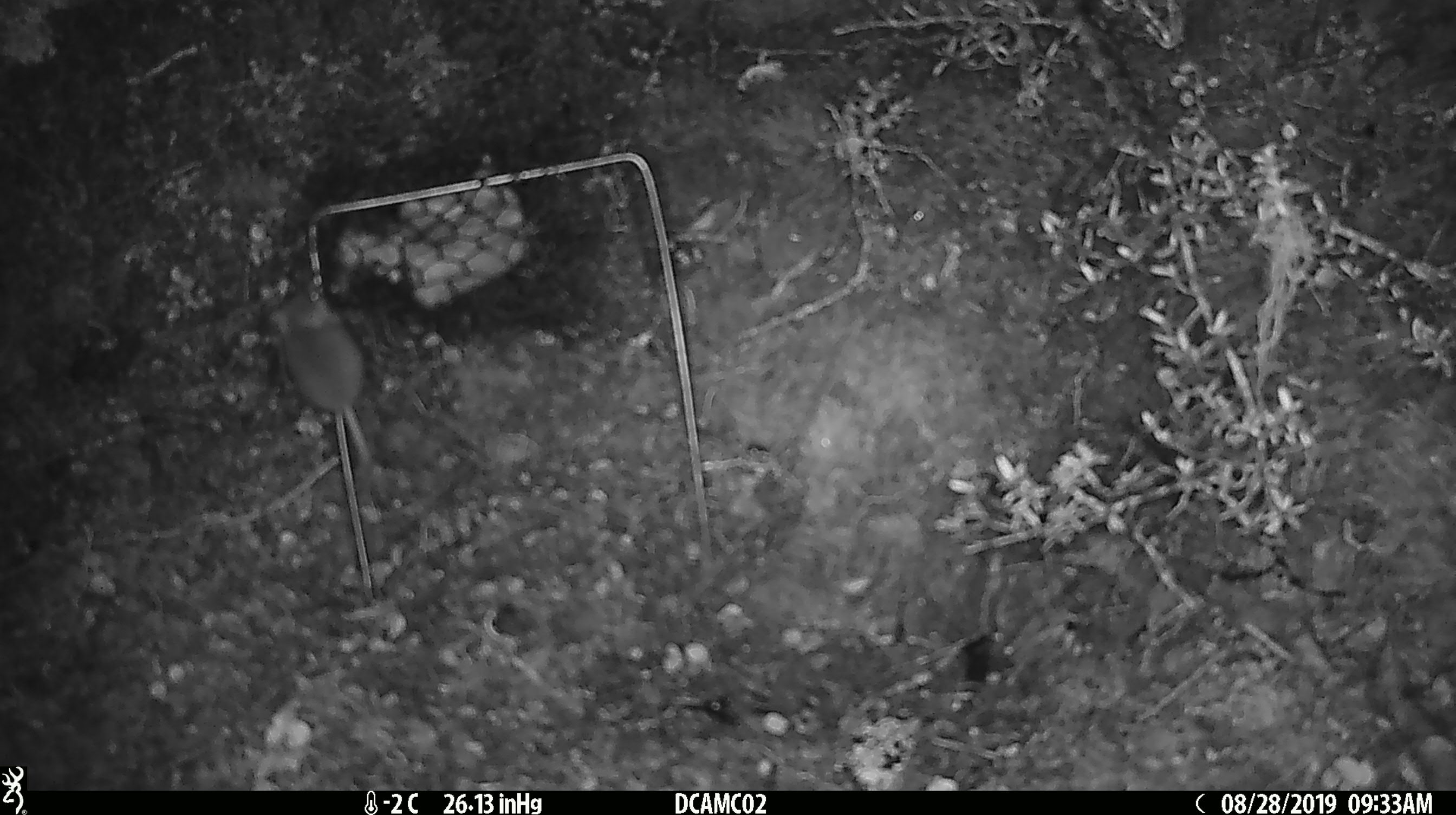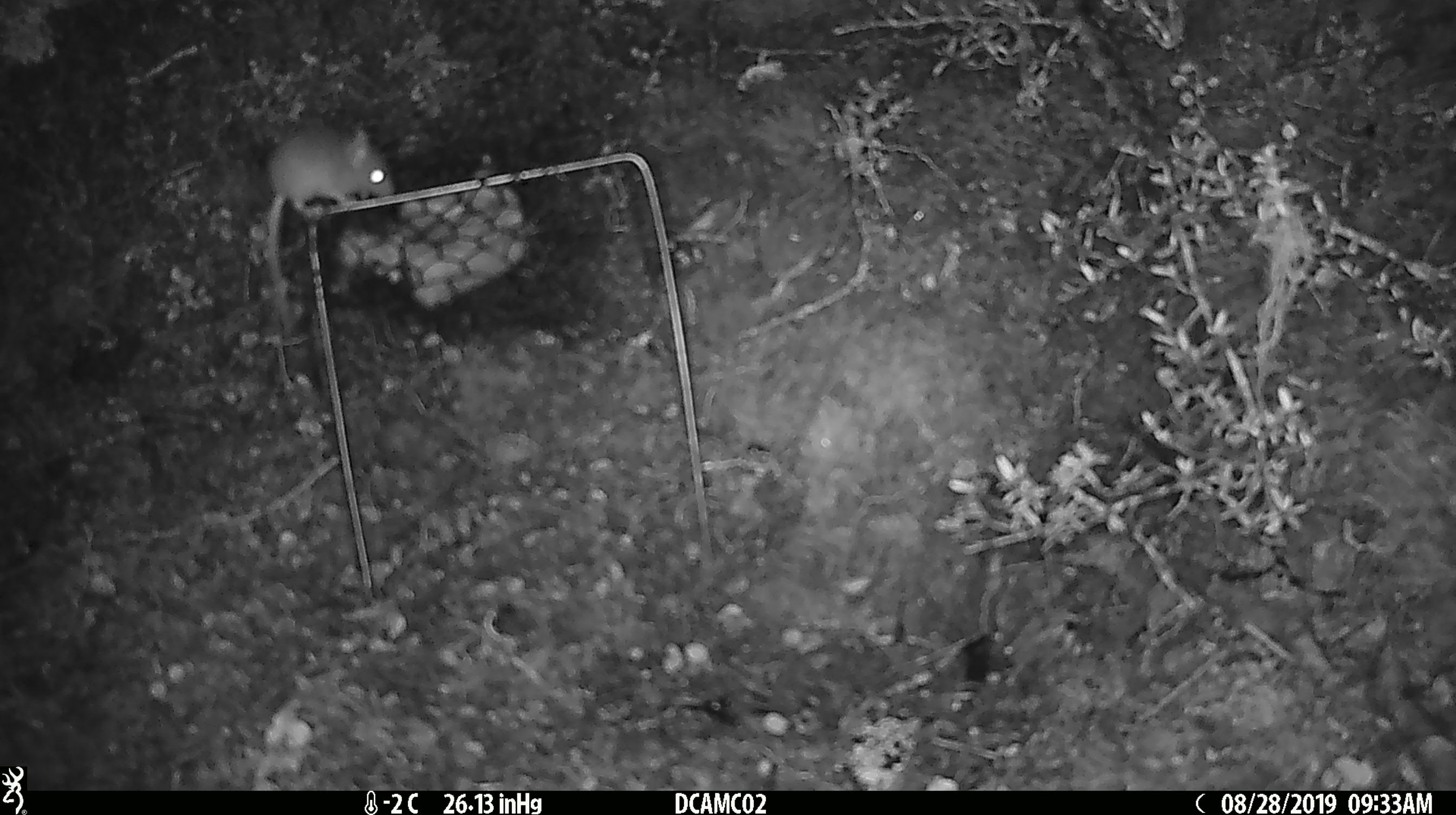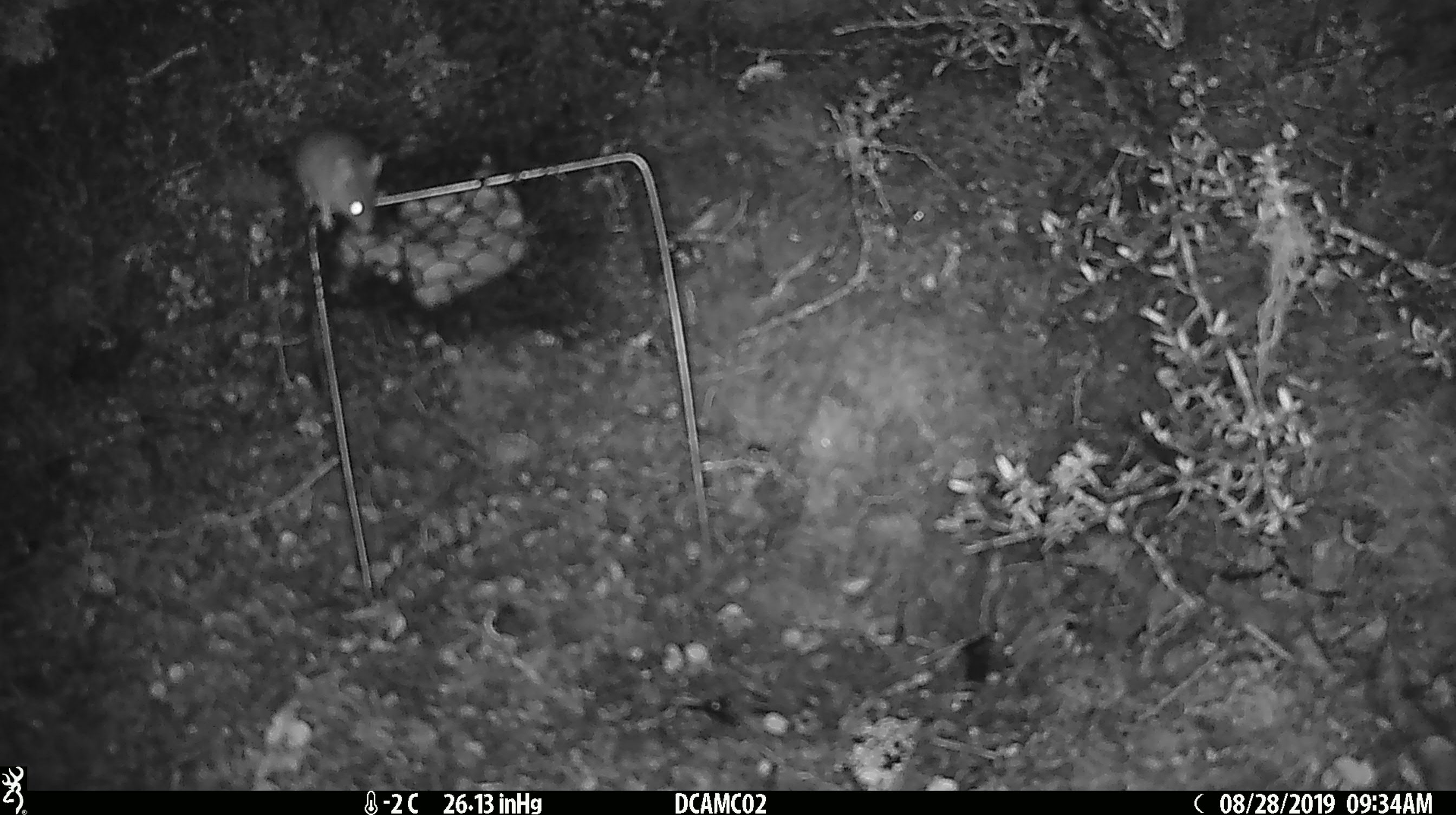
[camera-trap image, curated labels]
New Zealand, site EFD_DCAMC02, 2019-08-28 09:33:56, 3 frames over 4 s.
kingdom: Animalia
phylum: Chordata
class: Mammalia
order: Rodentia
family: Muridae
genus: Mus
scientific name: Mus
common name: mouse